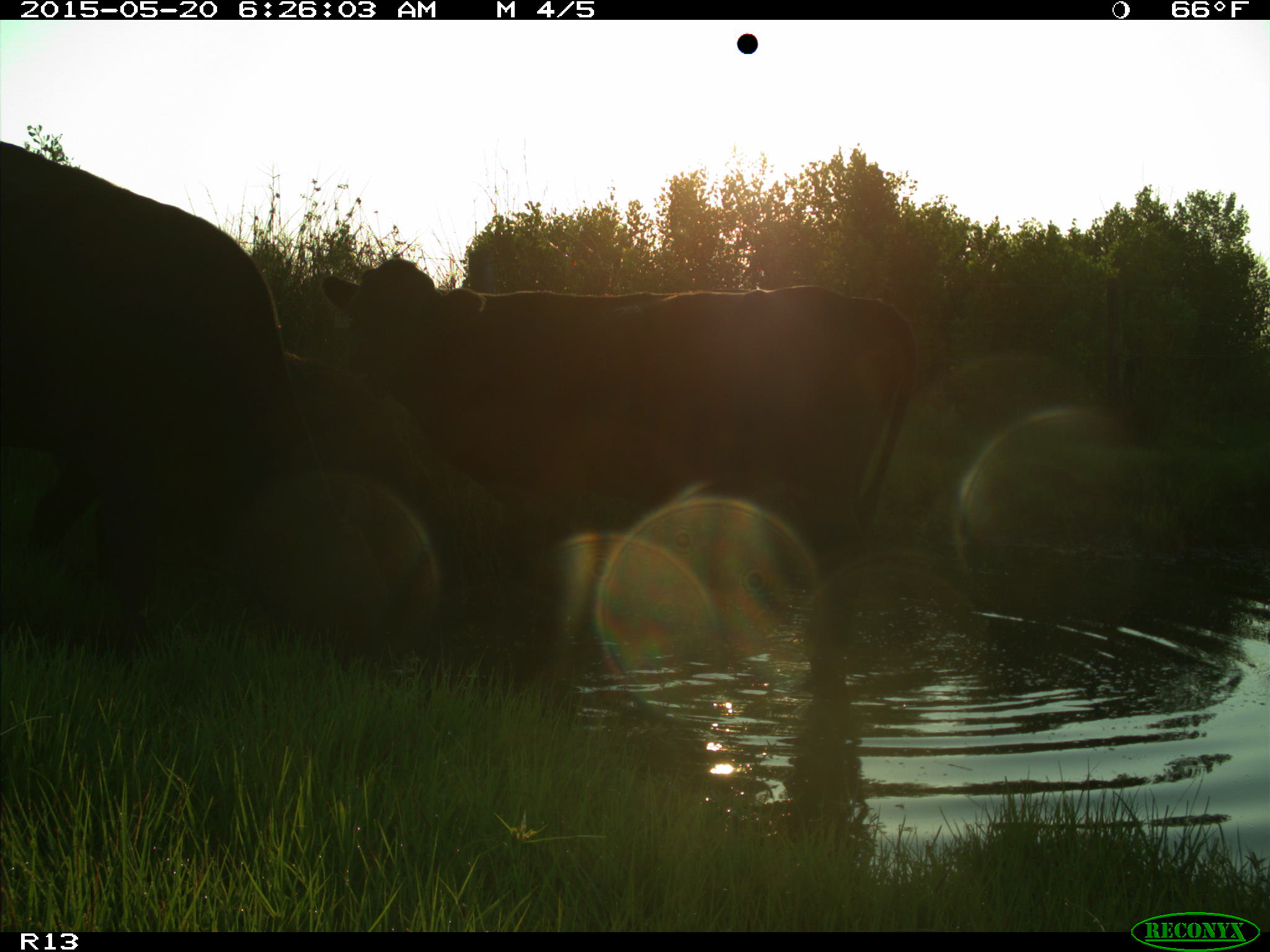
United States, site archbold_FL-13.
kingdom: Animalia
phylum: Chordata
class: Mammalia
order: Artiodactyla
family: Bovidae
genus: Bos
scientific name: Bos taurus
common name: domestic cow